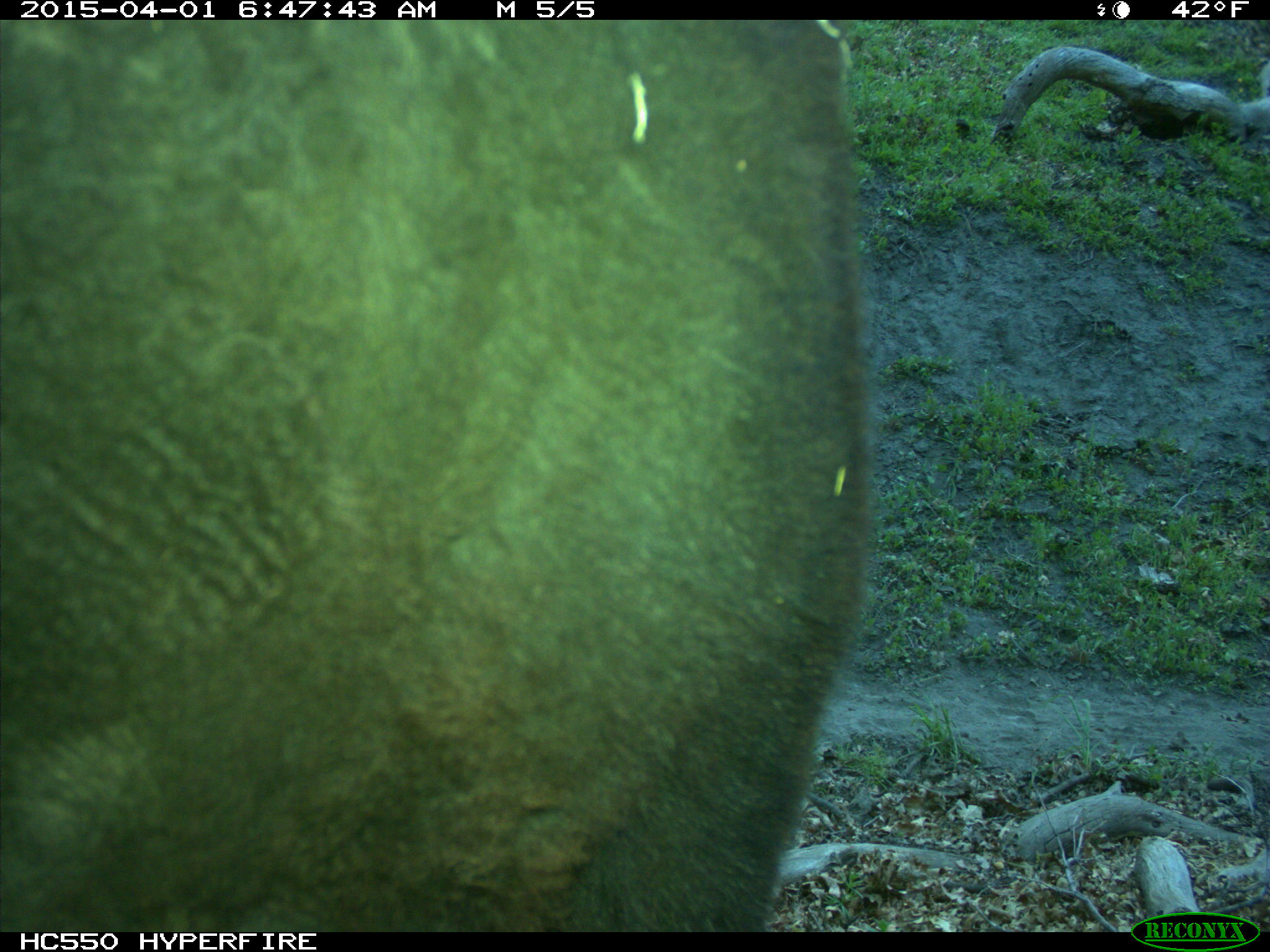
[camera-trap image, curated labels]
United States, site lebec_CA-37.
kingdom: Animalia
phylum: Chordata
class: Mammalia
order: Artiodactyla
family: Bovidae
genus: Bos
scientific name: Bos taurus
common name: domestic cow